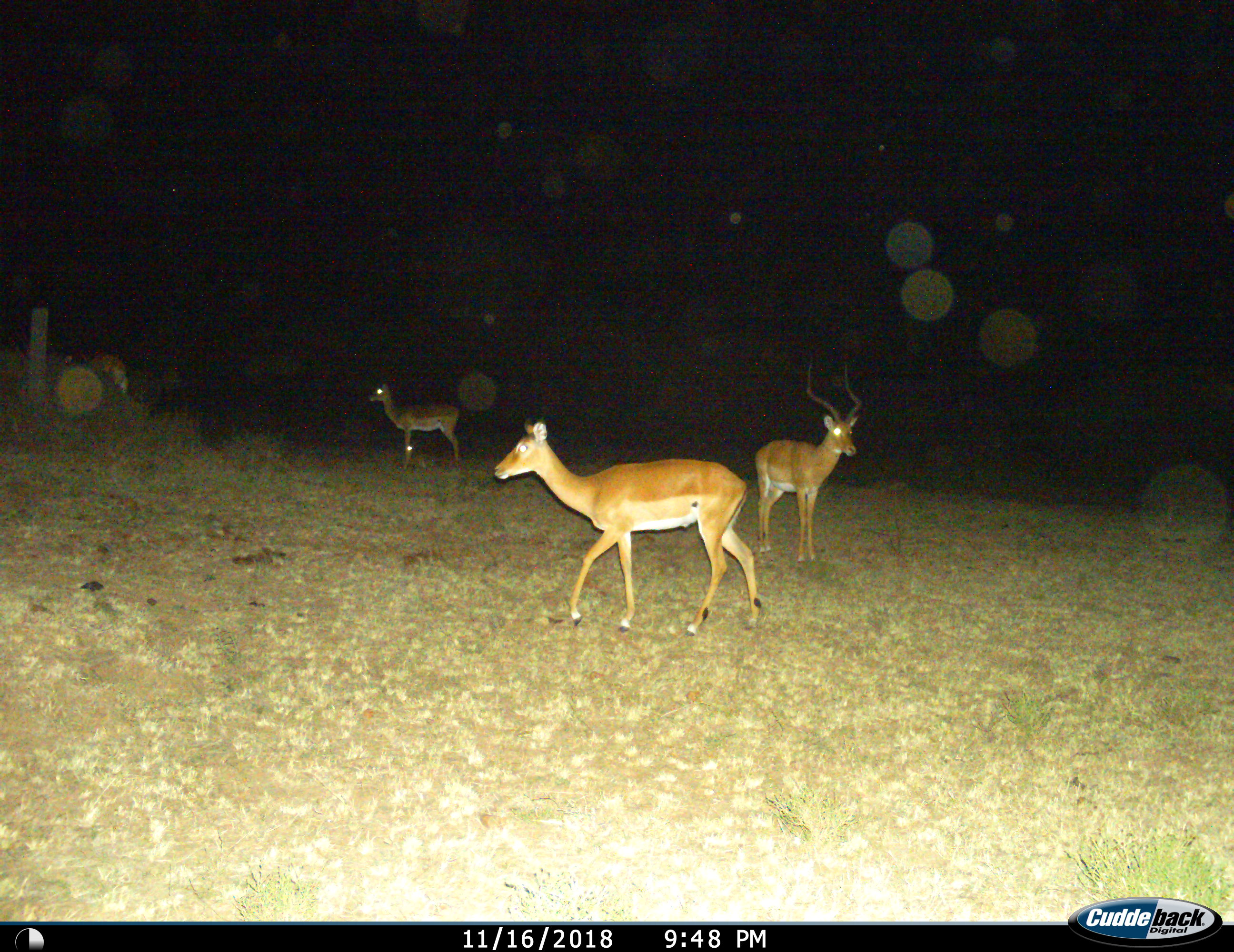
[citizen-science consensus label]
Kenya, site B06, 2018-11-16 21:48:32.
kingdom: Animalia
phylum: Chordata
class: Mammalia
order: Artiodactyla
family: Bovidae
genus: Aepyceros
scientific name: Aepyceros melampus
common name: impala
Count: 4.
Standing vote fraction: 88%.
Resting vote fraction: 12%.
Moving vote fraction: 25%.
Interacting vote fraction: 0%.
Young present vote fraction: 0%.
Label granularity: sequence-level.